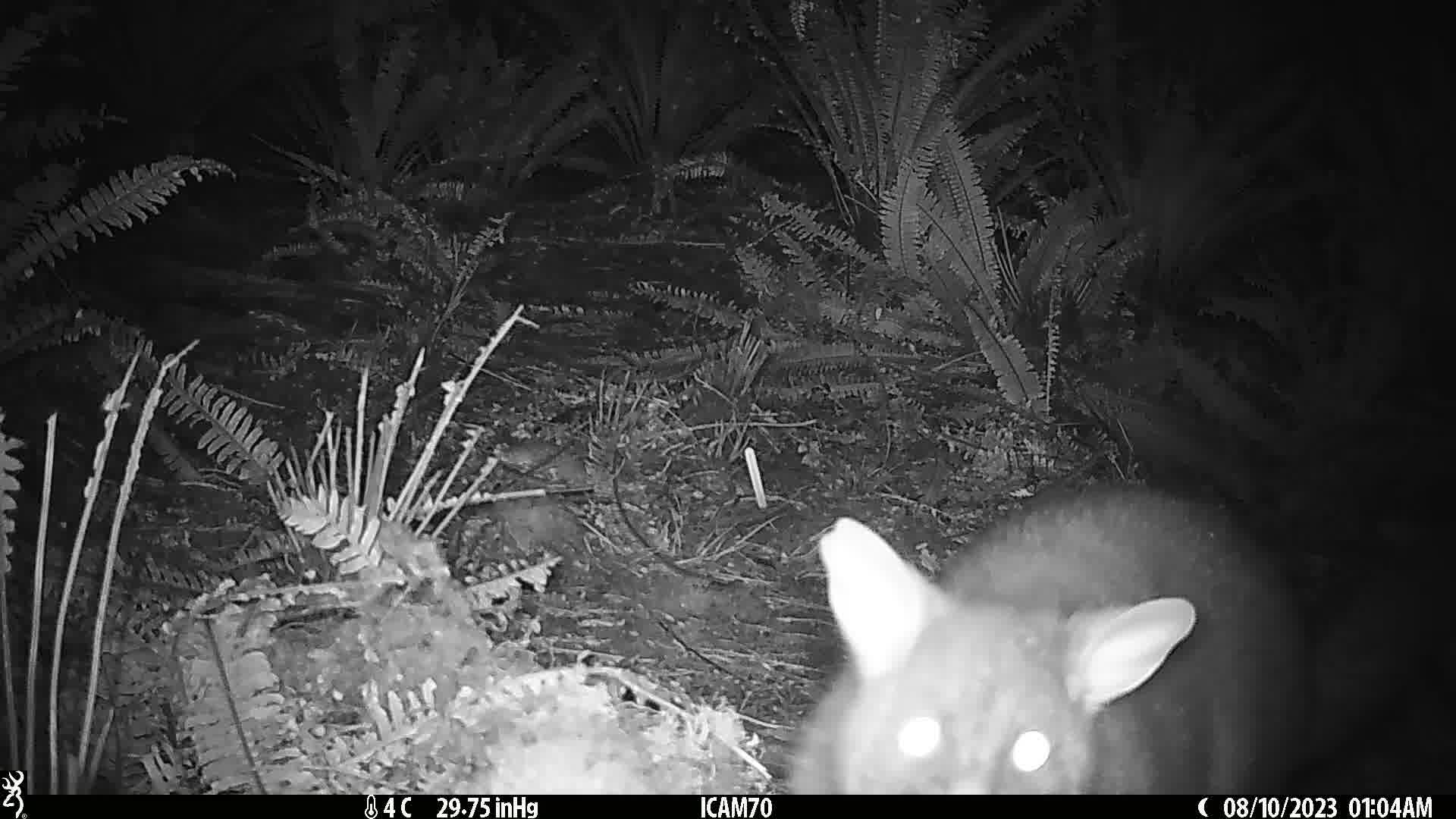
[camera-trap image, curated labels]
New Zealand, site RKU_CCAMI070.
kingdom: Animalia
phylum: Chordata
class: Mammalia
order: Diprotodontia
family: Phalangeridae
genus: Trichosurus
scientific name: Trichosurus vulpecula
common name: common brushtail possum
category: possum